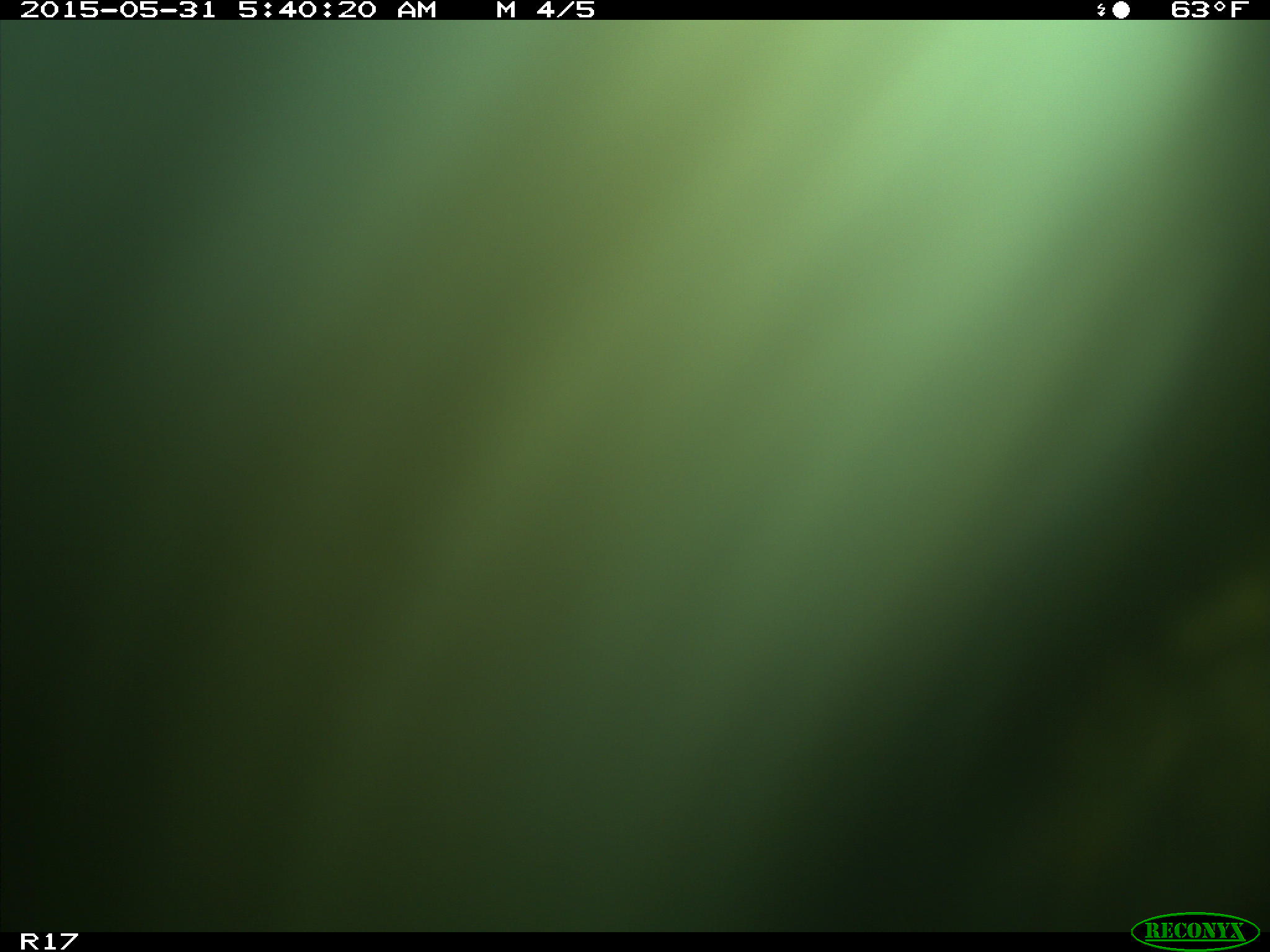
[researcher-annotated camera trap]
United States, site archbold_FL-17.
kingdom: Animalia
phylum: Chordata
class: Mammalia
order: Artiodactyla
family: Bovidae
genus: Bos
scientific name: Bos taurus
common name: domestic cow